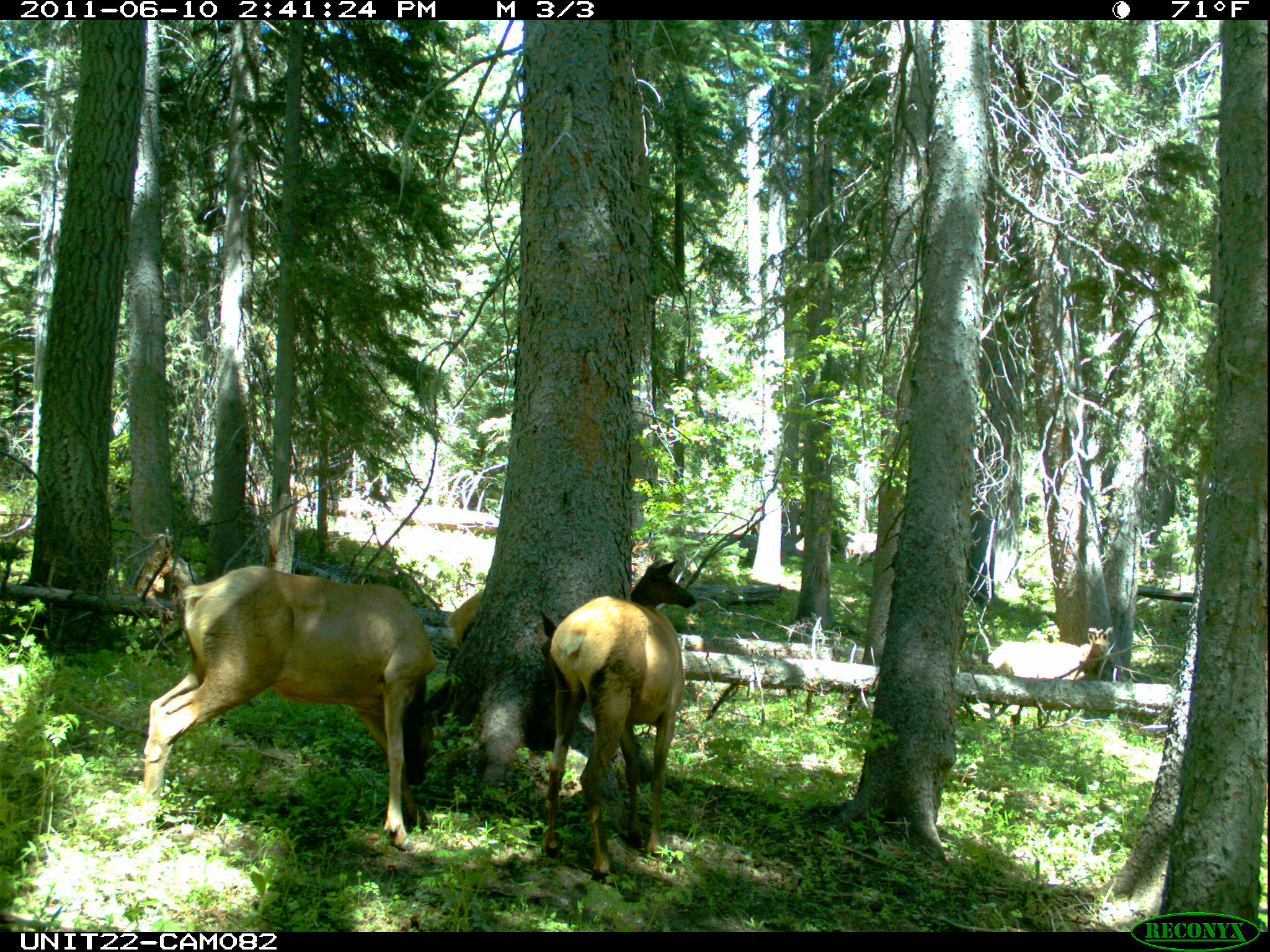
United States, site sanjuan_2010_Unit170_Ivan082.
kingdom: Animalia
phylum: Chordata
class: Mammalia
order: Artiodactyla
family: Cervidae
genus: Cervus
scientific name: Cervus elaphus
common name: red deer